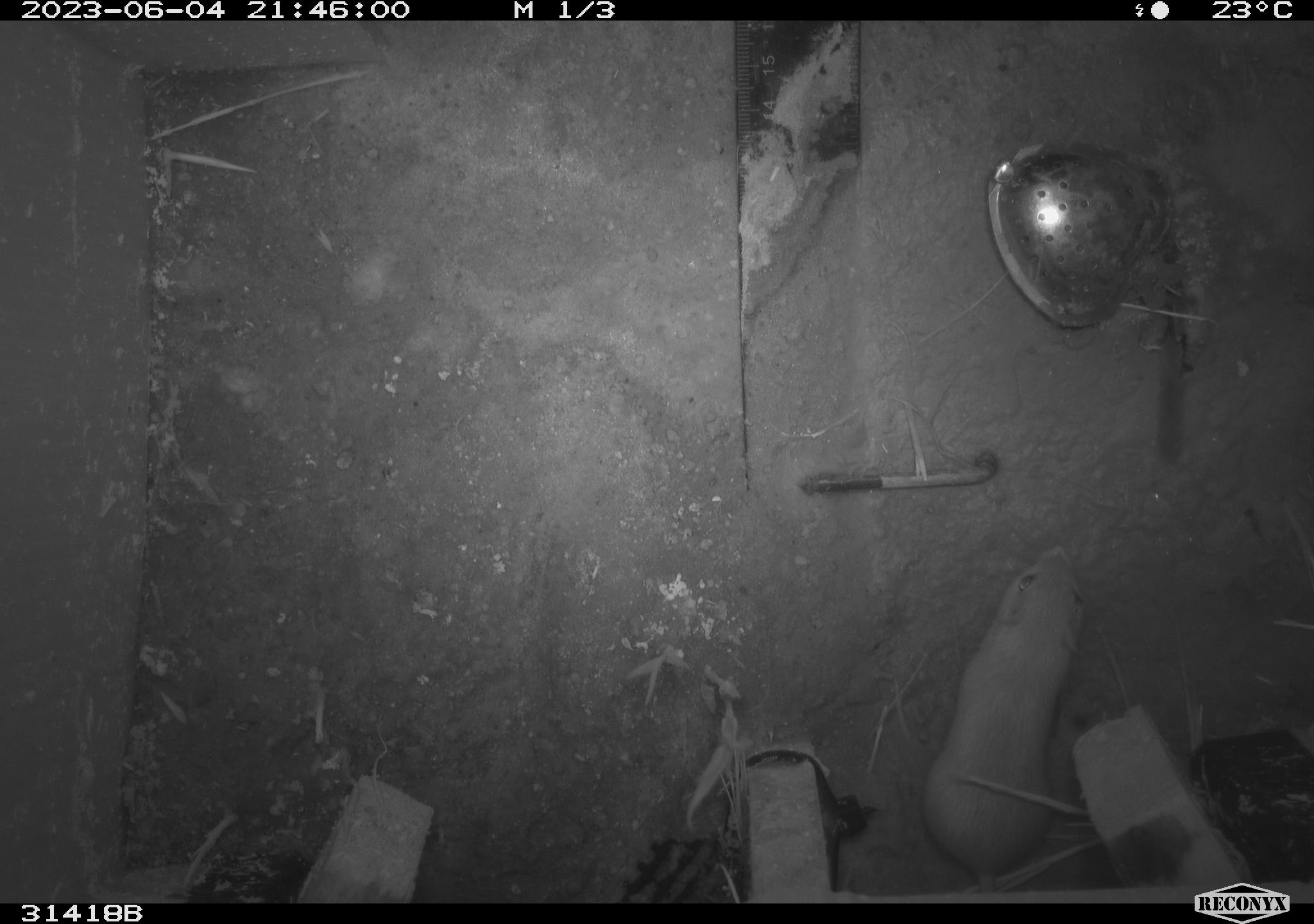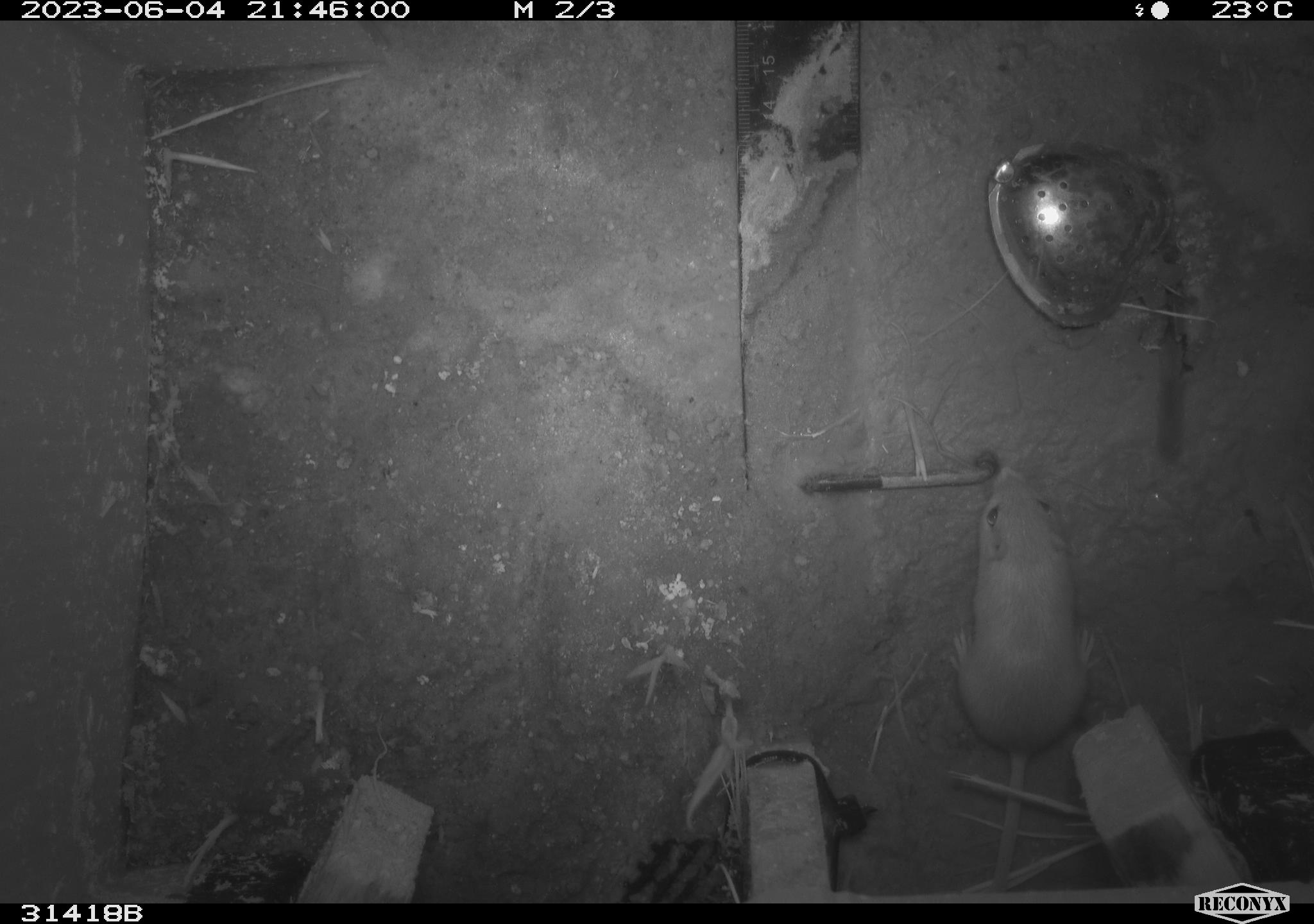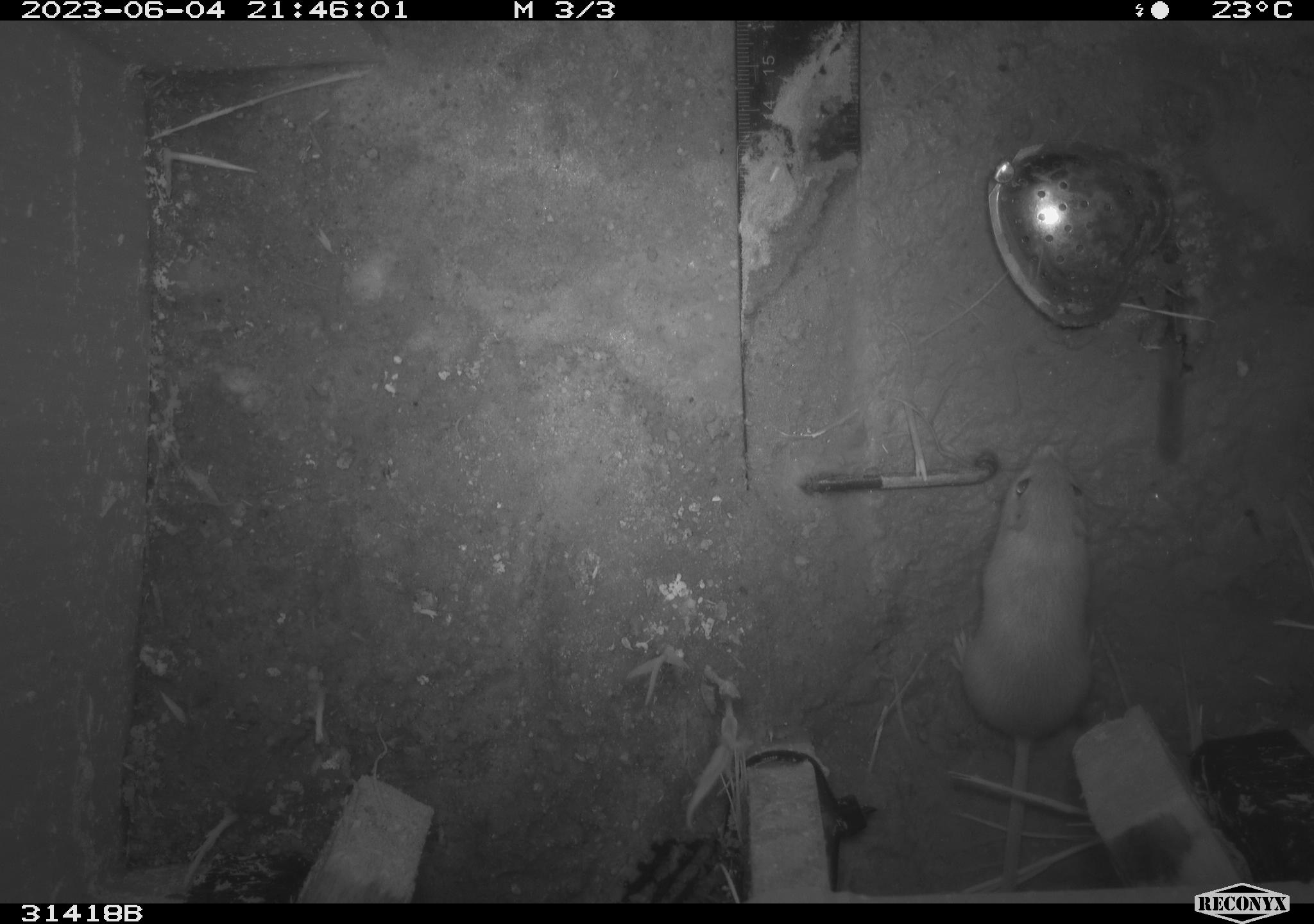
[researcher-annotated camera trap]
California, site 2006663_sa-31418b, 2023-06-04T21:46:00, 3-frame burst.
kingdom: Animalia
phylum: Chordata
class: Mammalia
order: Rodentia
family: Heteromyidae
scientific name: Heteromyidae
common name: kangaroo rats and pocket mice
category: heteromyidae family